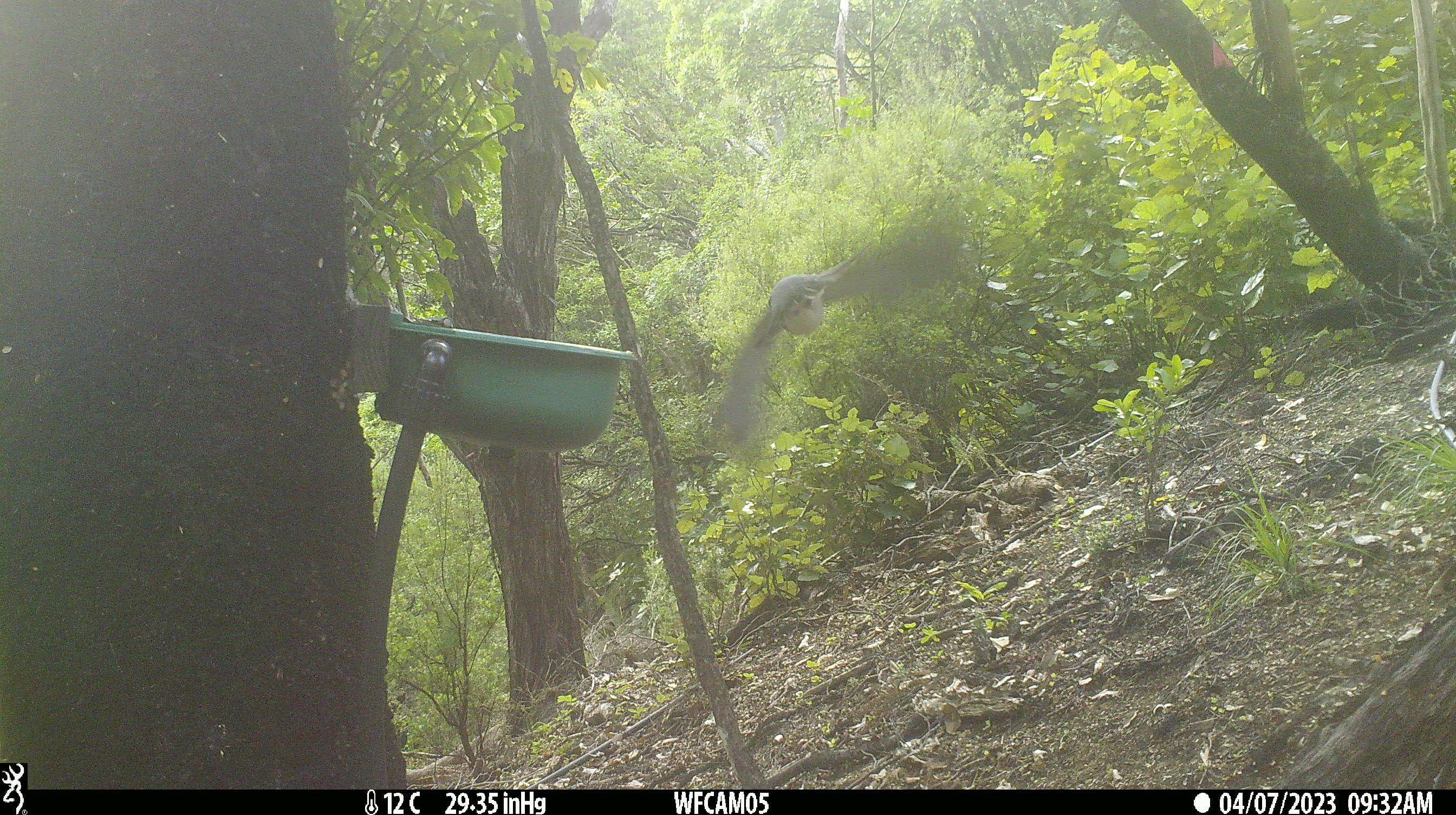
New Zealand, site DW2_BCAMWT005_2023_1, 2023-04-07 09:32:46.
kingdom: Animalia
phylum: Chordata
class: Aves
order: Columbiformes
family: Columbidae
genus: Hemiphaga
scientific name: Hemiphaga novaeseelandiae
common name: new zealand pigeon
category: kereru